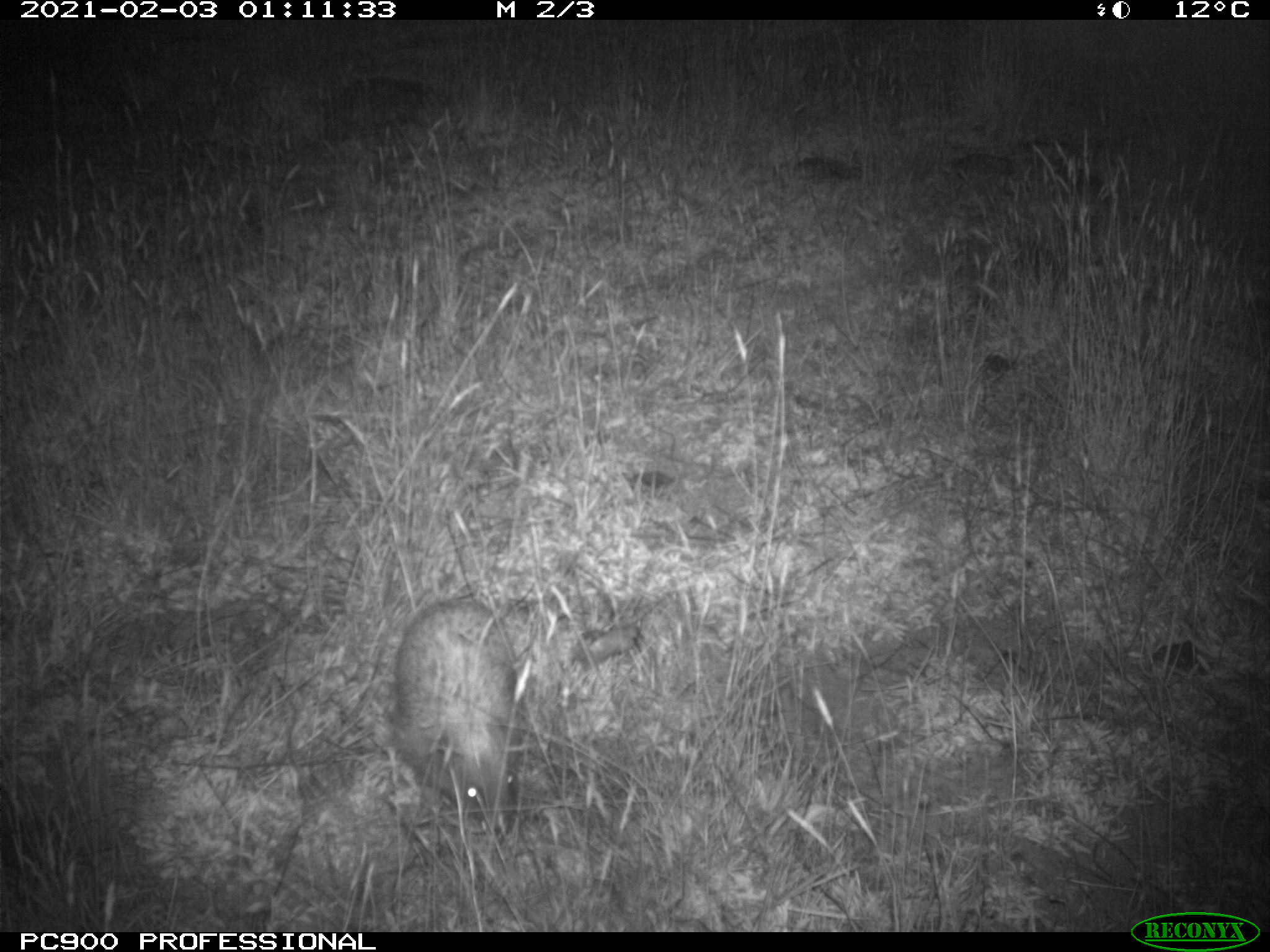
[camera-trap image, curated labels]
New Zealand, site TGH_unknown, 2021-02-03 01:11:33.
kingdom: Animalia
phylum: Chordata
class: Mammalia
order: Eulipotyphla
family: Erinaceidae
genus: Erinaceus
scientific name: Erinaceus europaeus europaeus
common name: european hedgehog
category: hedgehog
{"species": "hedgehog (european hedgehog) (Erinaceus europaeus europaeus)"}